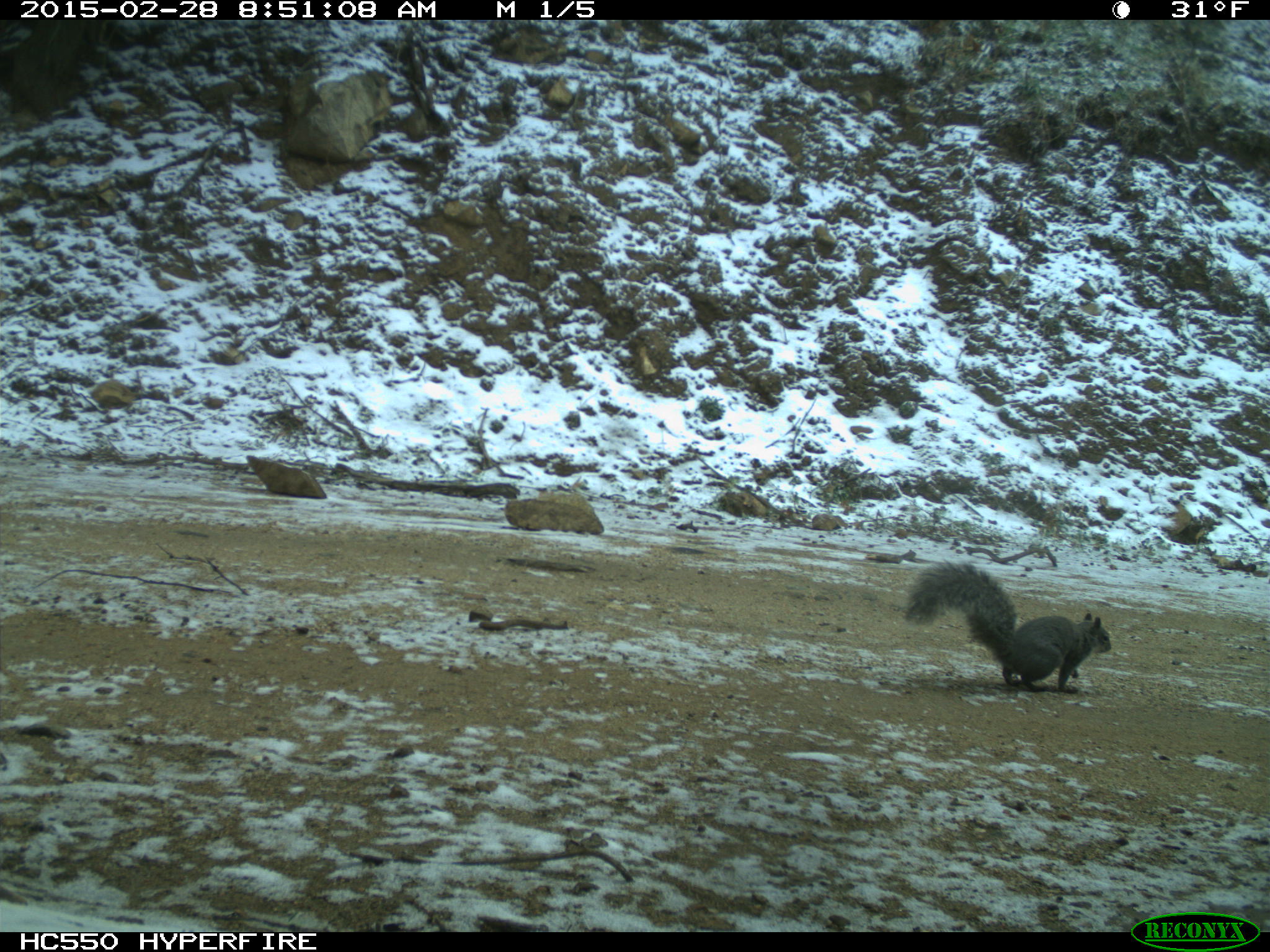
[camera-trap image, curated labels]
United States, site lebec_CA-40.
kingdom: Animalia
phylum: Chordata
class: Mammalia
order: Rodentia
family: Sciuridae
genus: Sciurus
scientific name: Sciurus carolinensis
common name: eastern gray squirrel